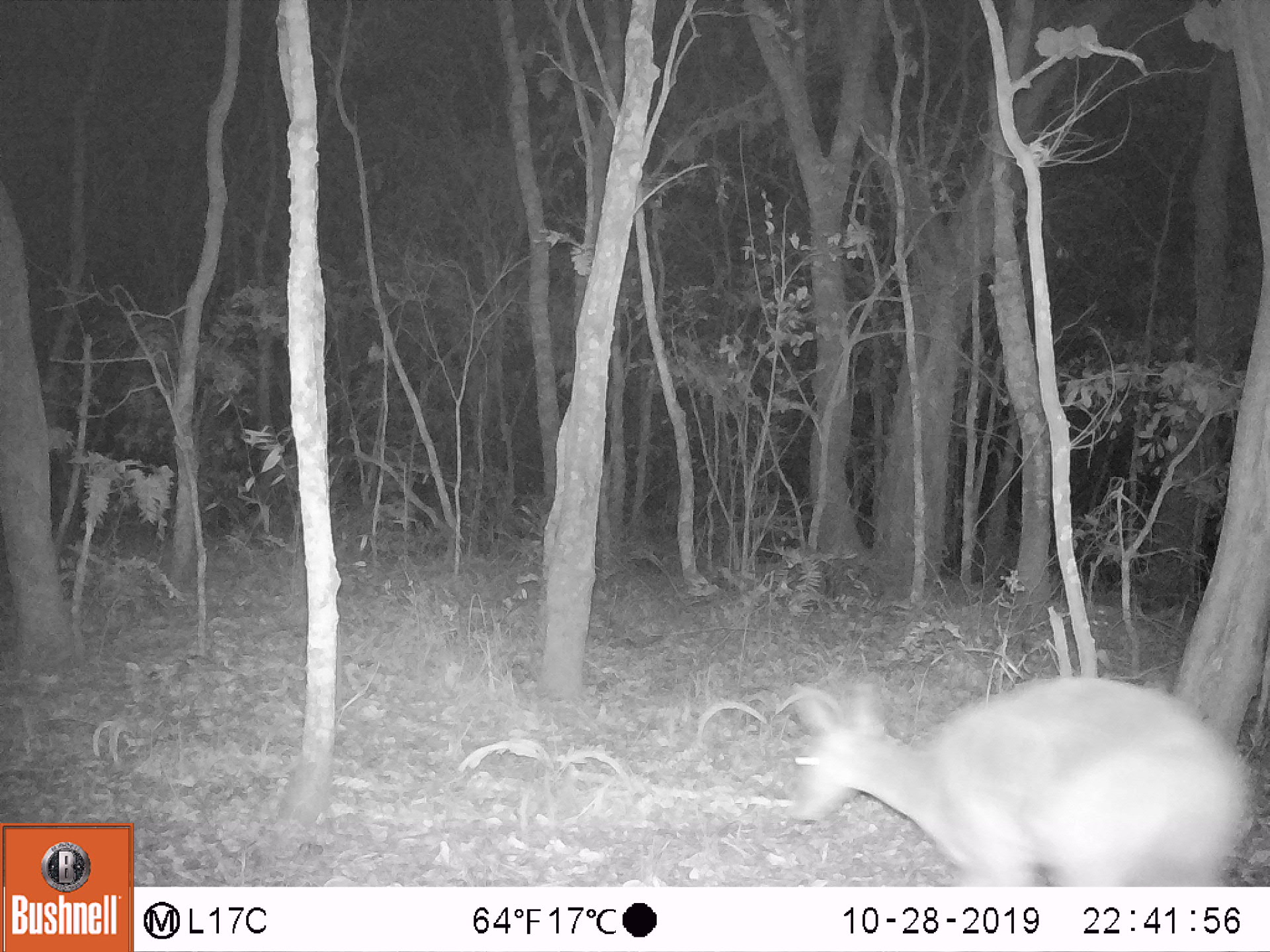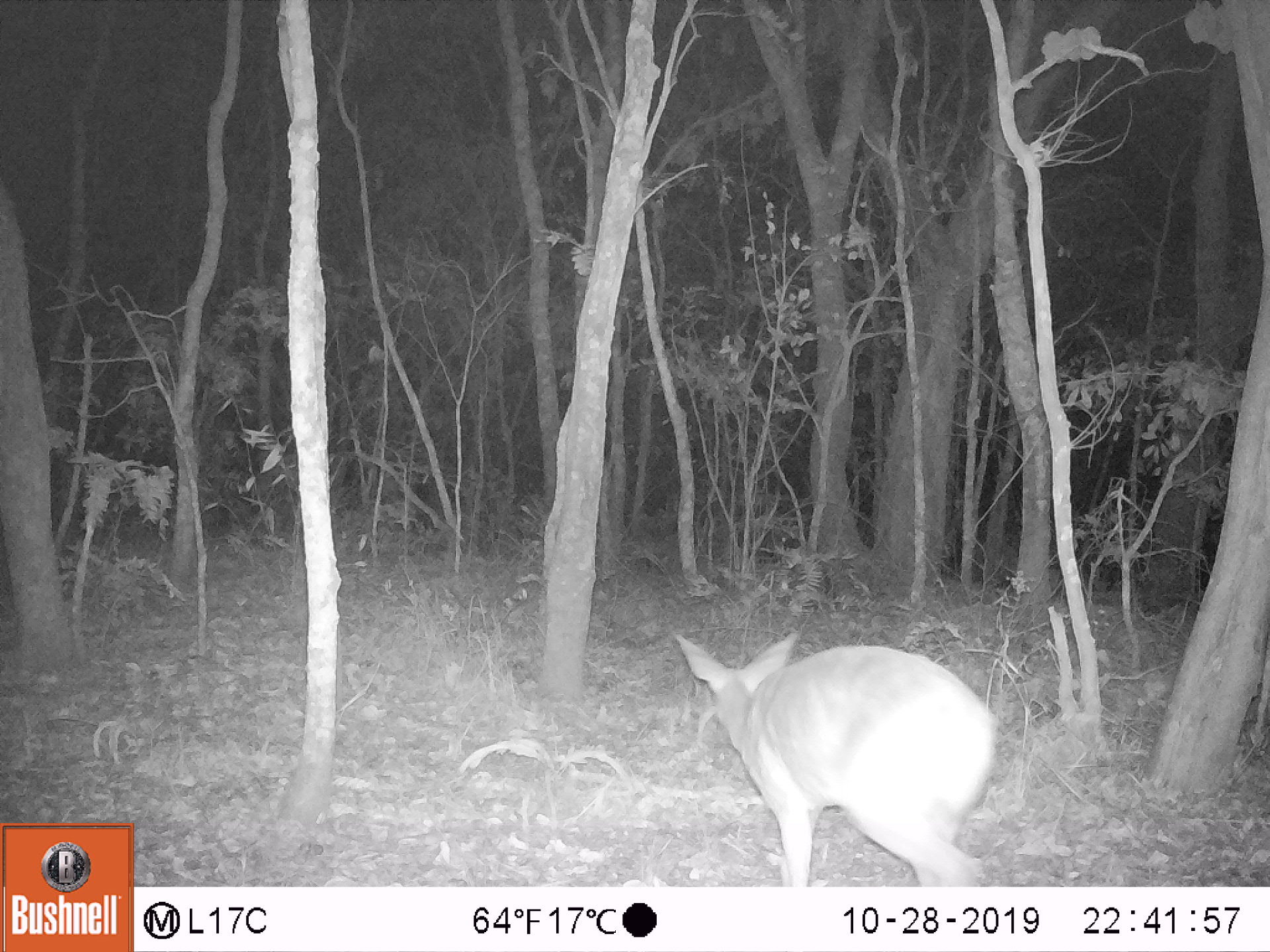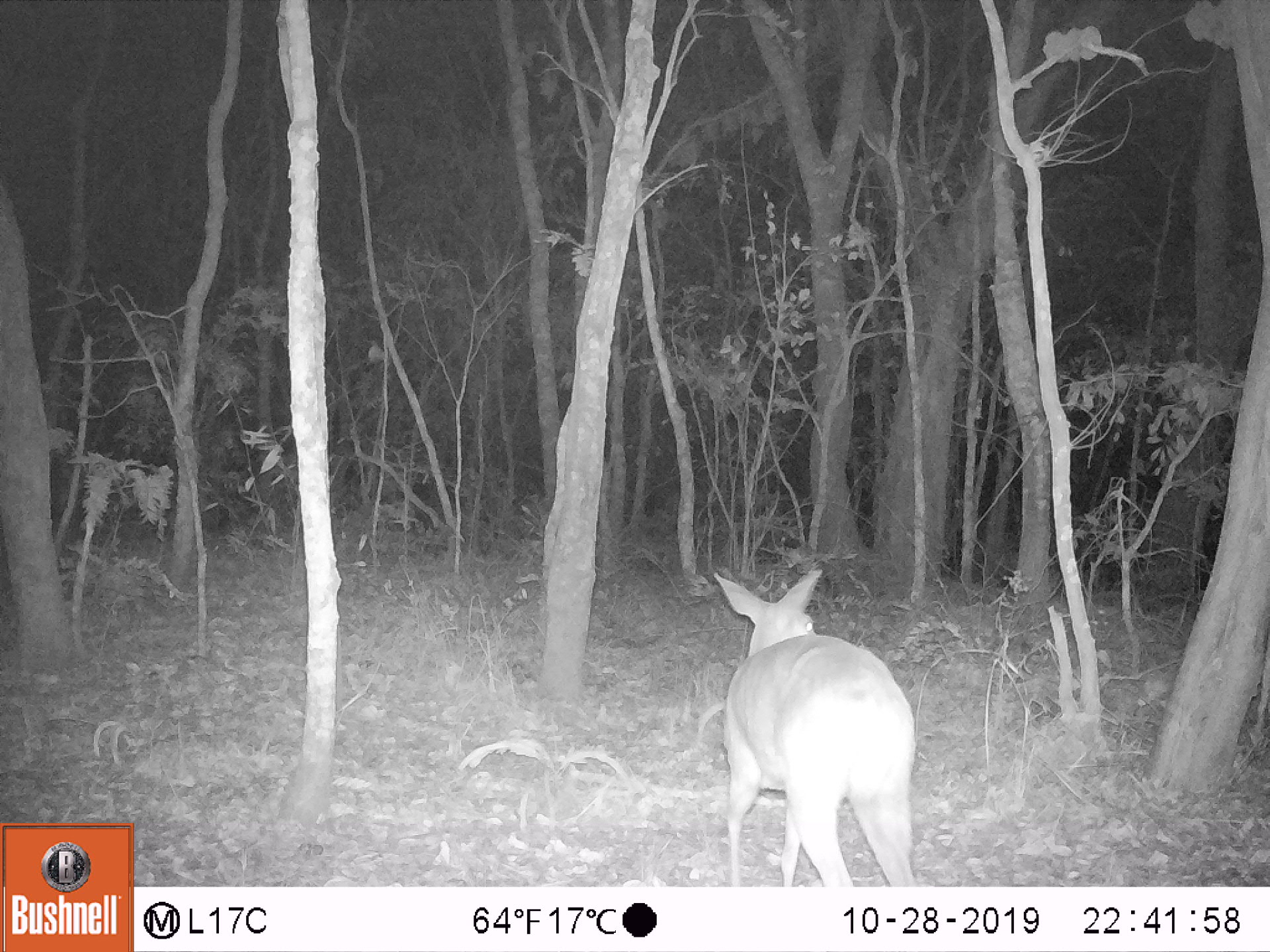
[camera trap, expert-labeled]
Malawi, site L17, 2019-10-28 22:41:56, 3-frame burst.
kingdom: Animalia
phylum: Chordata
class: Mammalia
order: Artiodactyla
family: Bovidae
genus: Redunca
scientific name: Redunca arundinum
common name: southern reedbuck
Southern reedbuck (Redunca arundinum), count 1.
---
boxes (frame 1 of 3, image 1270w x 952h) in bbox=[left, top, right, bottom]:
southern reedbuck: bbox=[774, 658, 1255, 877]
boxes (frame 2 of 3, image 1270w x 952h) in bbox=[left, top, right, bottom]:
southern reedbuck: bbox=[656, 616, 1007, 885]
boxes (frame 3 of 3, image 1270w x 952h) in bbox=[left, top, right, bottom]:
southern reedbuck: bbox=[703, 575, 936, 883]